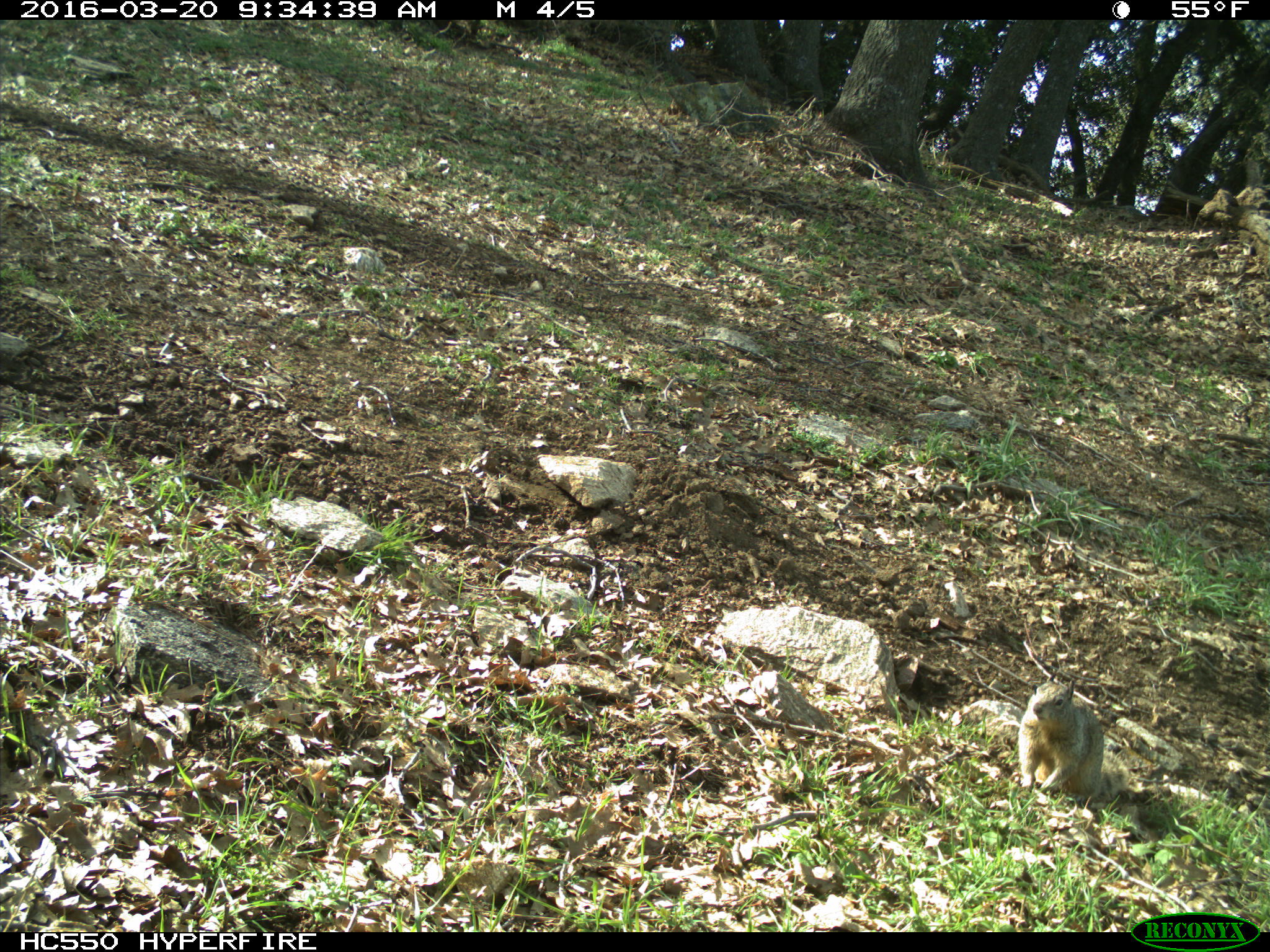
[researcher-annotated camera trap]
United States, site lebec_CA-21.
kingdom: Animalia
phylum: Chordata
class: Mammalia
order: Rodentia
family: Sciuridae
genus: Otospermophilus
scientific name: Otospermophilus beecheyi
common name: california ground squirrel